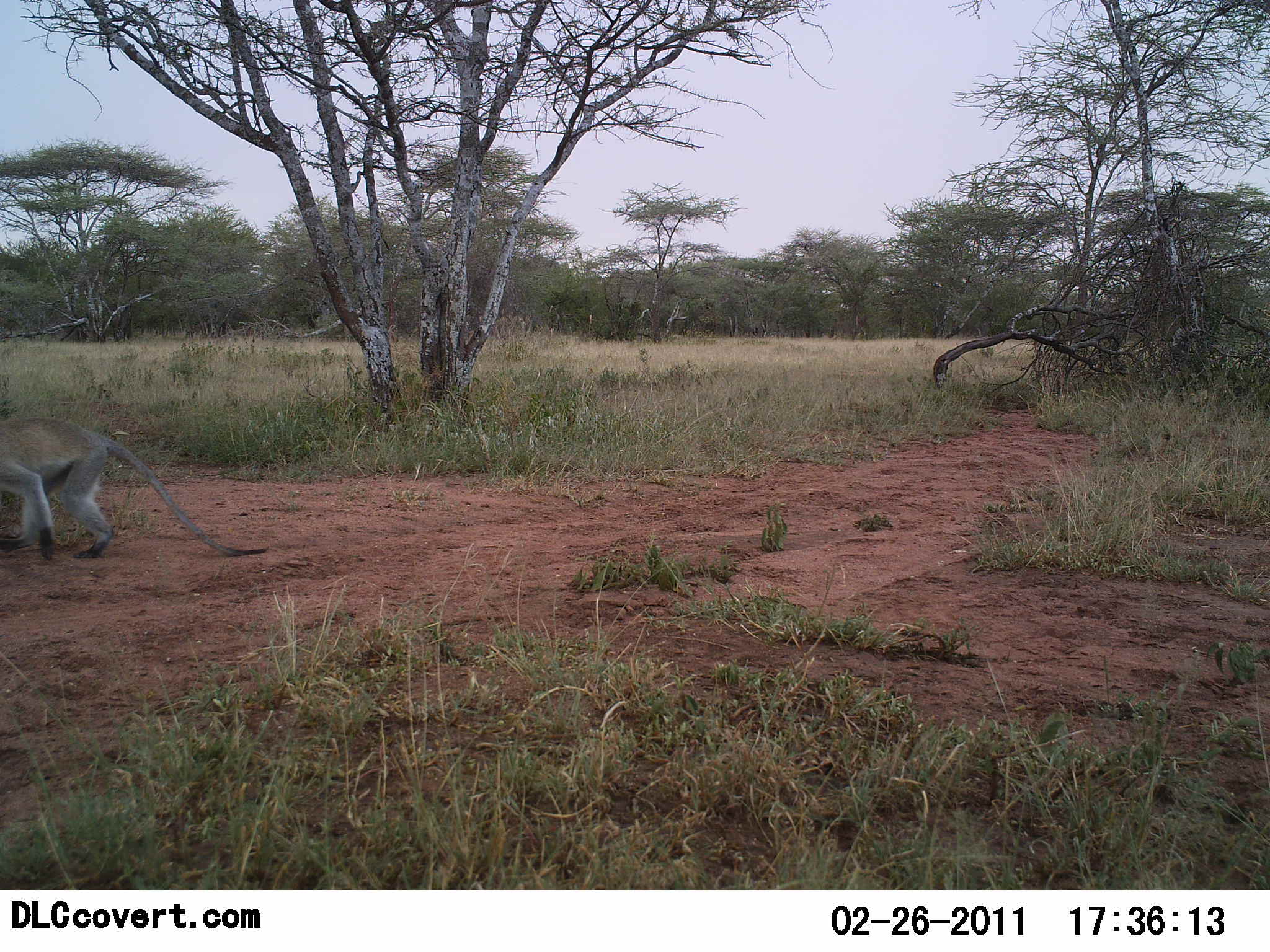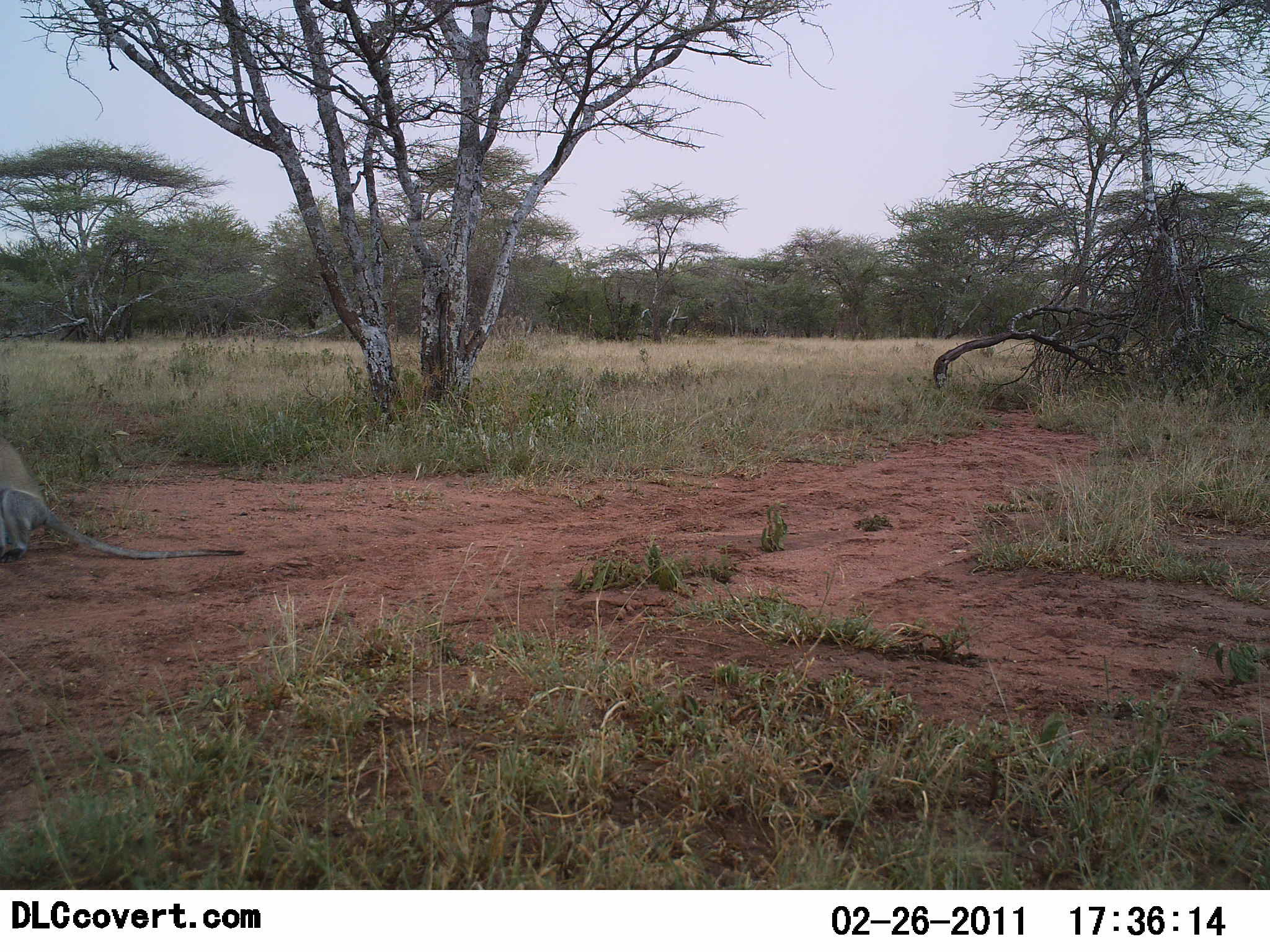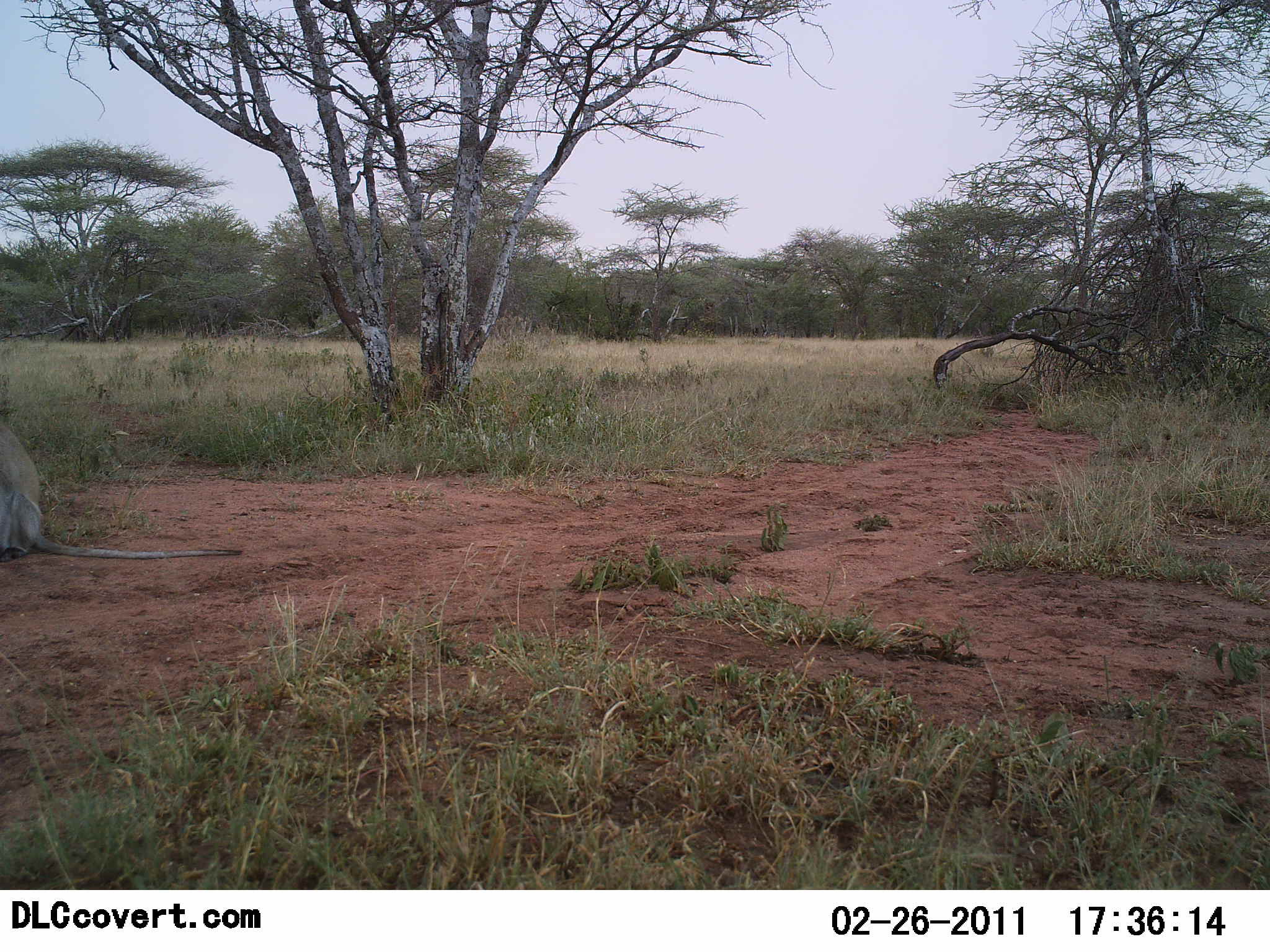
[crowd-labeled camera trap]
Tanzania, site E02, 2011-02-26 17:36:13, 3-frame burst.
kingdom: Animalia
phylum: Chordata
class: Mammalia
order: Primates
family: Cercopithecidae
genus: Chlorocebus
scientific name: Chlorocebus pygerythrus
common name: vervet monkey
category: monkeyvervet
Monkeyvervet (vervet monkey) (Chlorocebus pygerythrus), count 1. Behavior (volunteer vote fractions): standing 8%, resting 15%, moving 92%, interacting 0%. Young present (vote fraction): 0%. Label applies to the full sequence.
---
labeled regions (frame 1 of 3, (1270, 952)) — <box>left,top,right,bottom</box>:
animal: <box>0,416,270,562</box>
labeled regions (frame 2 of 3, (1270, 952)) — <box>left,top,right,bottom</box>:
animal: <box>1,438,247,562</box>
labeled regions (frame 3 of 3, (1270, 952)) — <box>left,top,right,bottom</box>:
animal: <box>0,423,244,564</box>